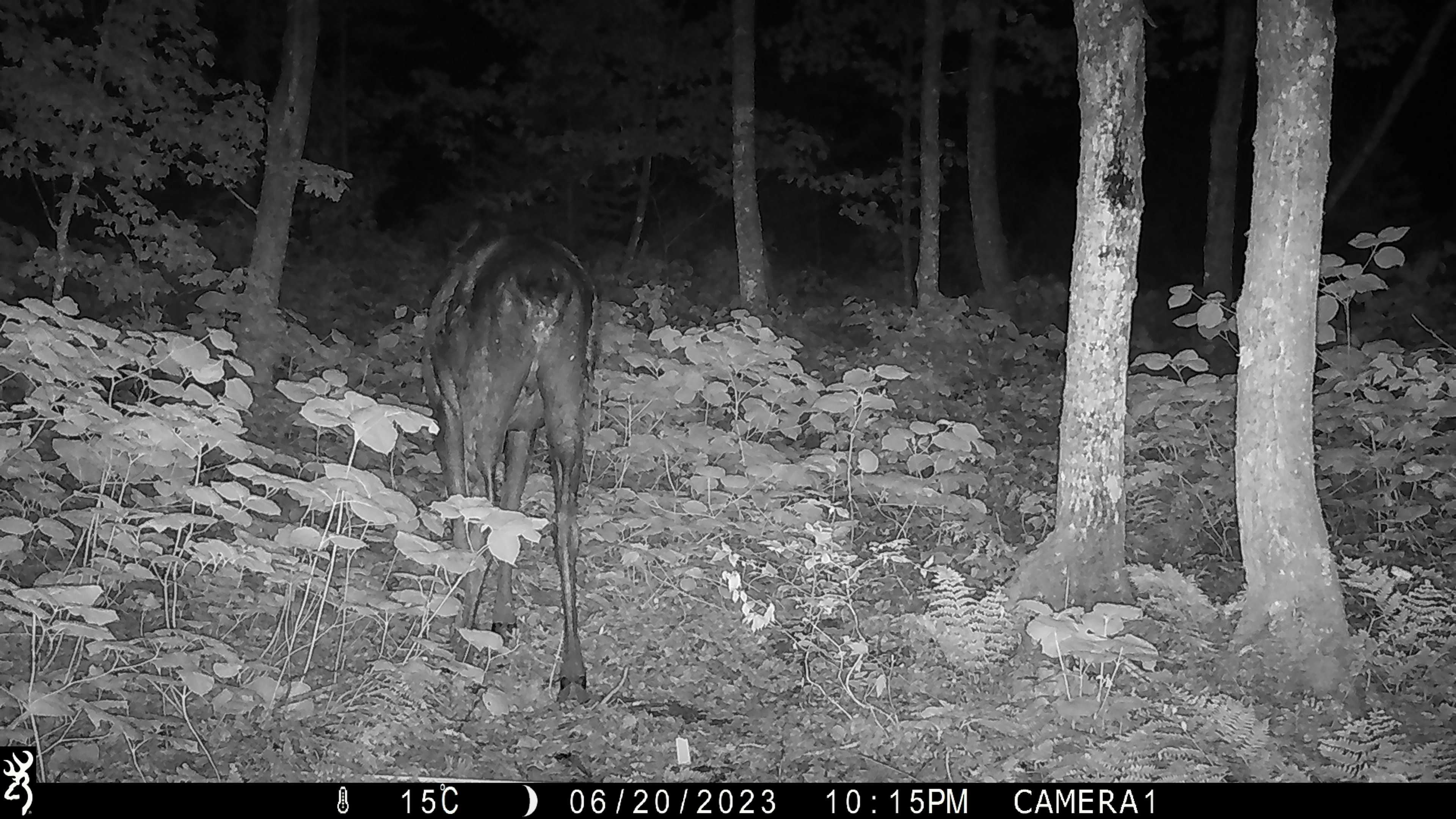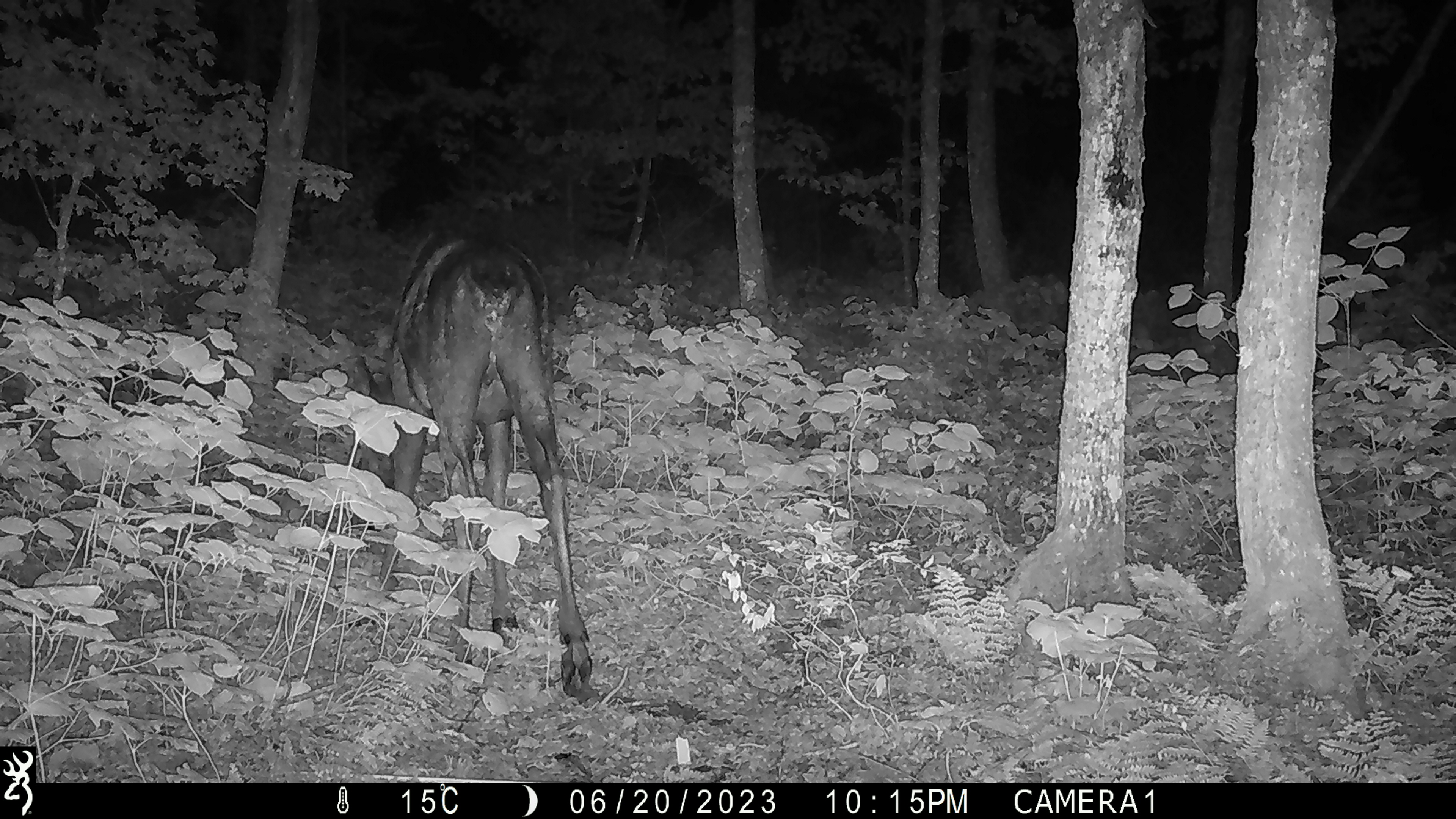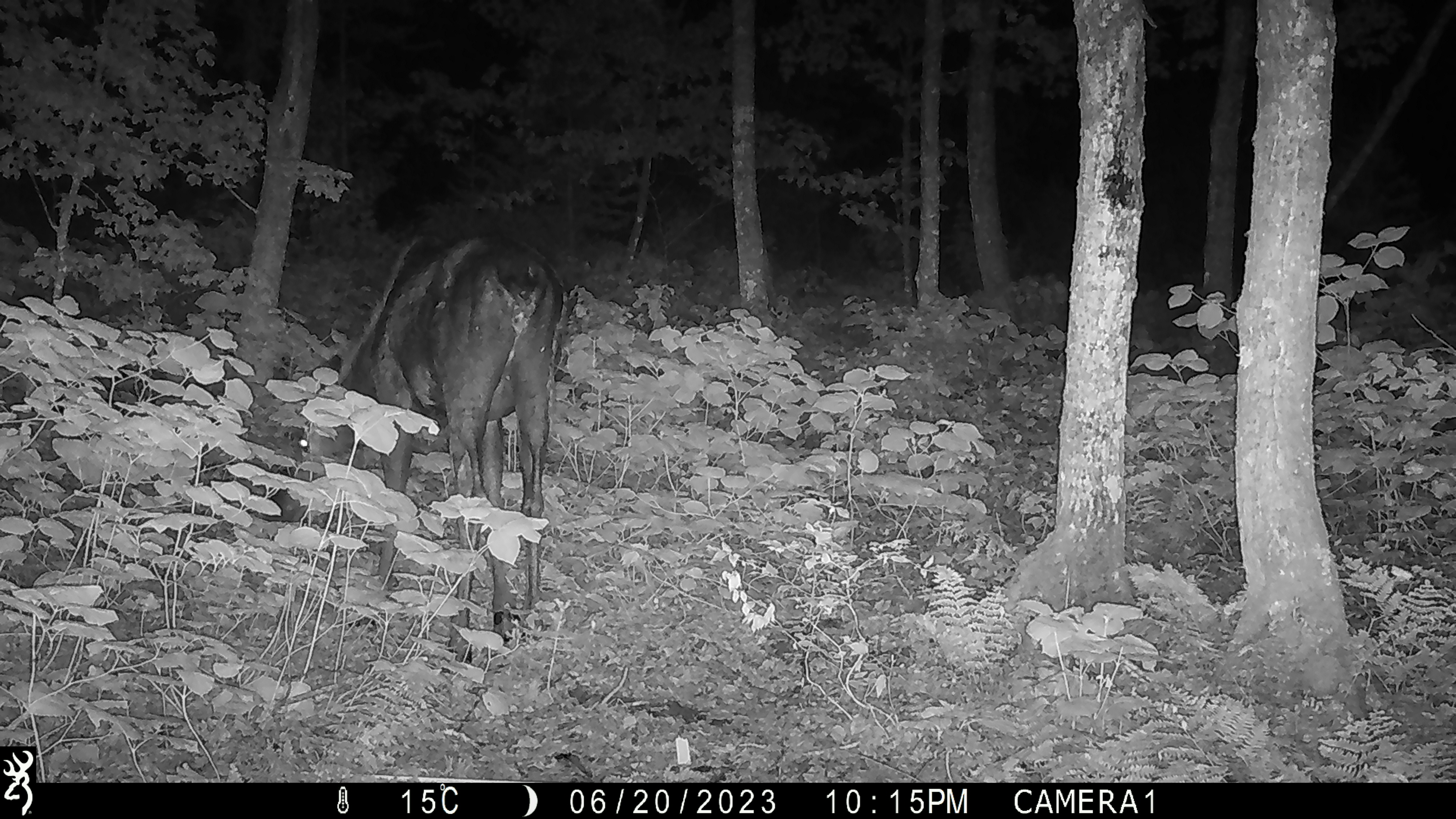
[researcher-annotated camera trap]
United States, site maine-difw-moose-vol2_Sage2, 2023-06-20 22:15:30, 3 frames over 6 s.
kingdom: Animalia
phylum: Chordata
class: Mammalia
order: Artiodactyla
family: Cervidae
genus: Alces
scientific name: Alces alces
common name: moose